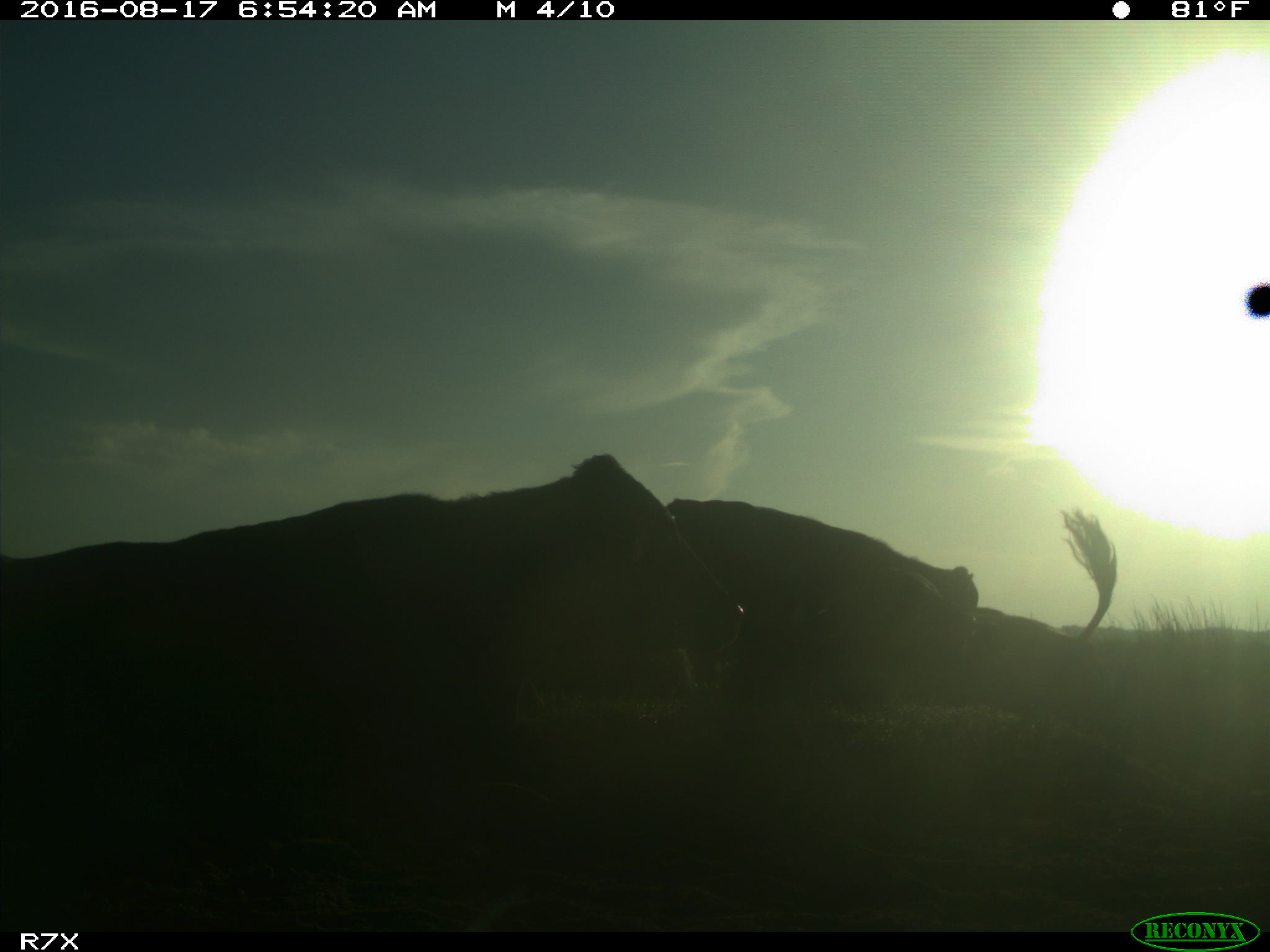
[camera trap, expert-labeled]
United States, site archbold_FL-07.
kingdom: Animalia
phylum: Chordata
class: Mammalia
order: Artiodactyla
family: Bovidae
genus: Bos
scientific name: Bos taurus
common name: domestic cow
Bos taurus (domestic cow).